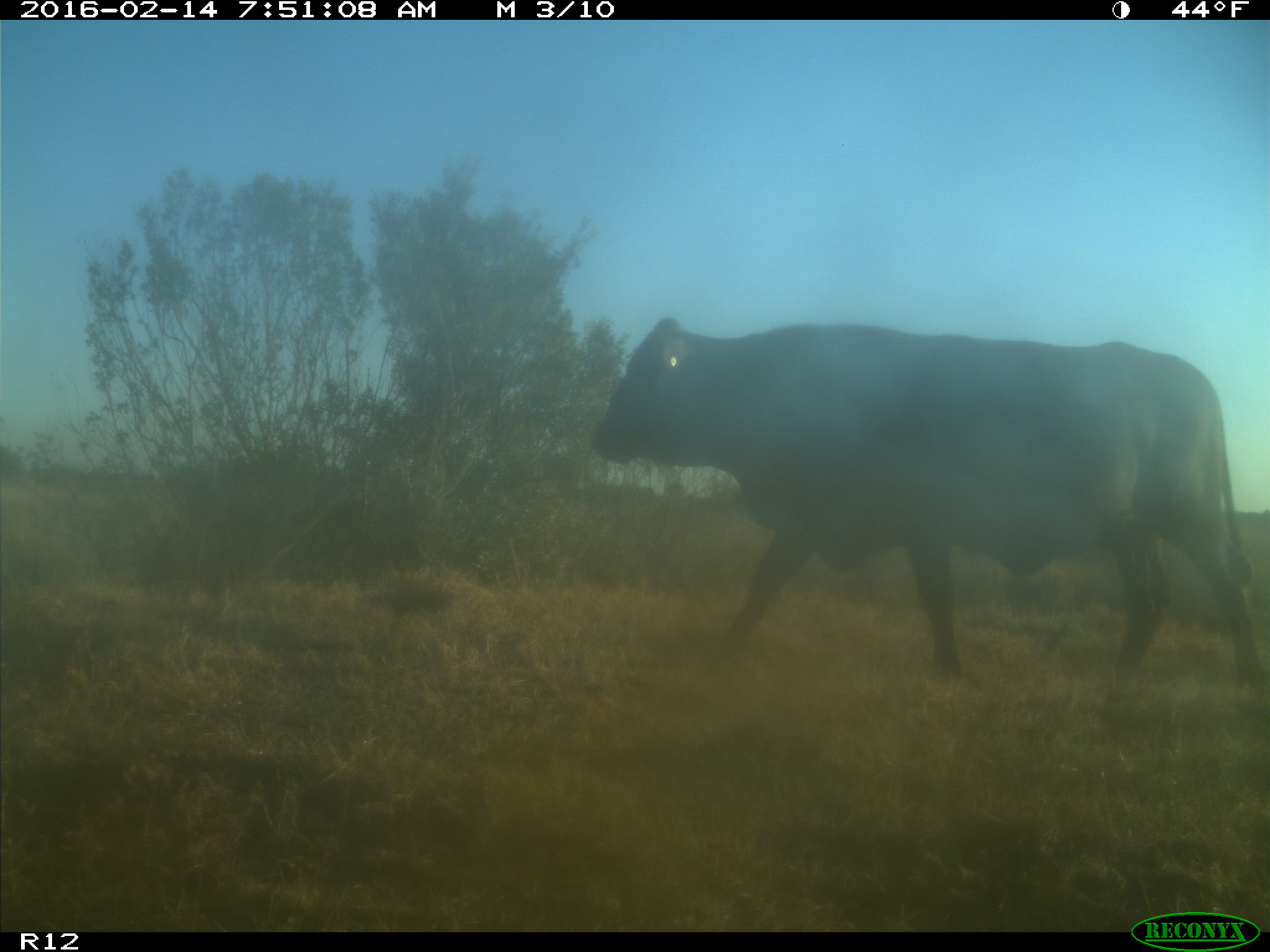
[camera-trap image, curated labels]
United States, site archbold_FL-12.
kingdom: Animalia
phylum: Chordata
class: Mammalia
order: Artiodactyla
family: Bovidae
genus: Bos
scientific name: Bos taurus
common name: domestic cow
Bos taurus (domestic cow).